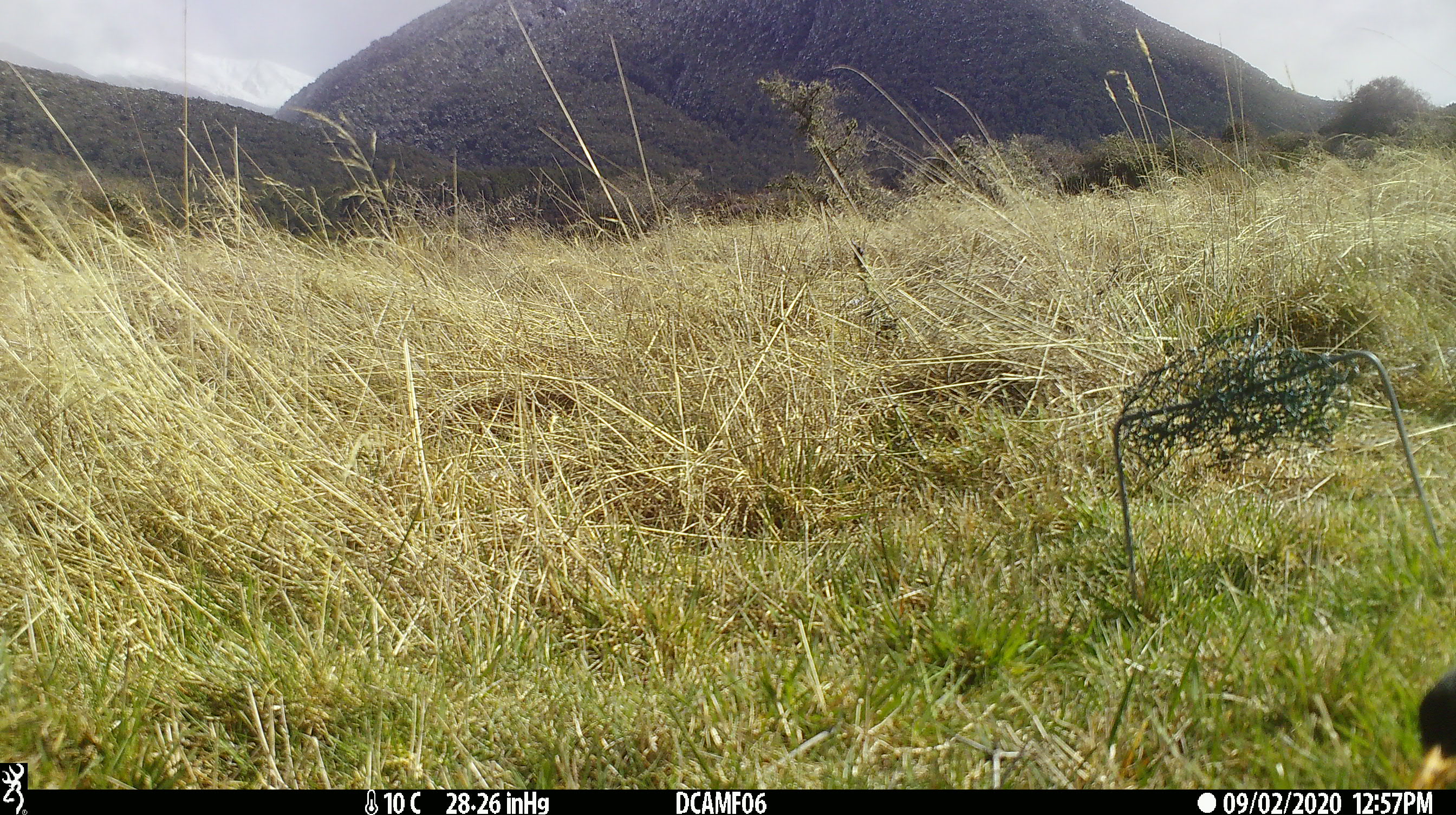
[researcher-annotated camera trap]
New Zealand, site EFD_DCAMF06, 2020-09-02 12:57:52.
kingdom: Animalia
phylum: Chordata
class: Aves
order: Passeriformes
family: Turdidae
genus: Turdus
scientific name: Turdus merula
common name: eurasian blackbird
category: blackbird